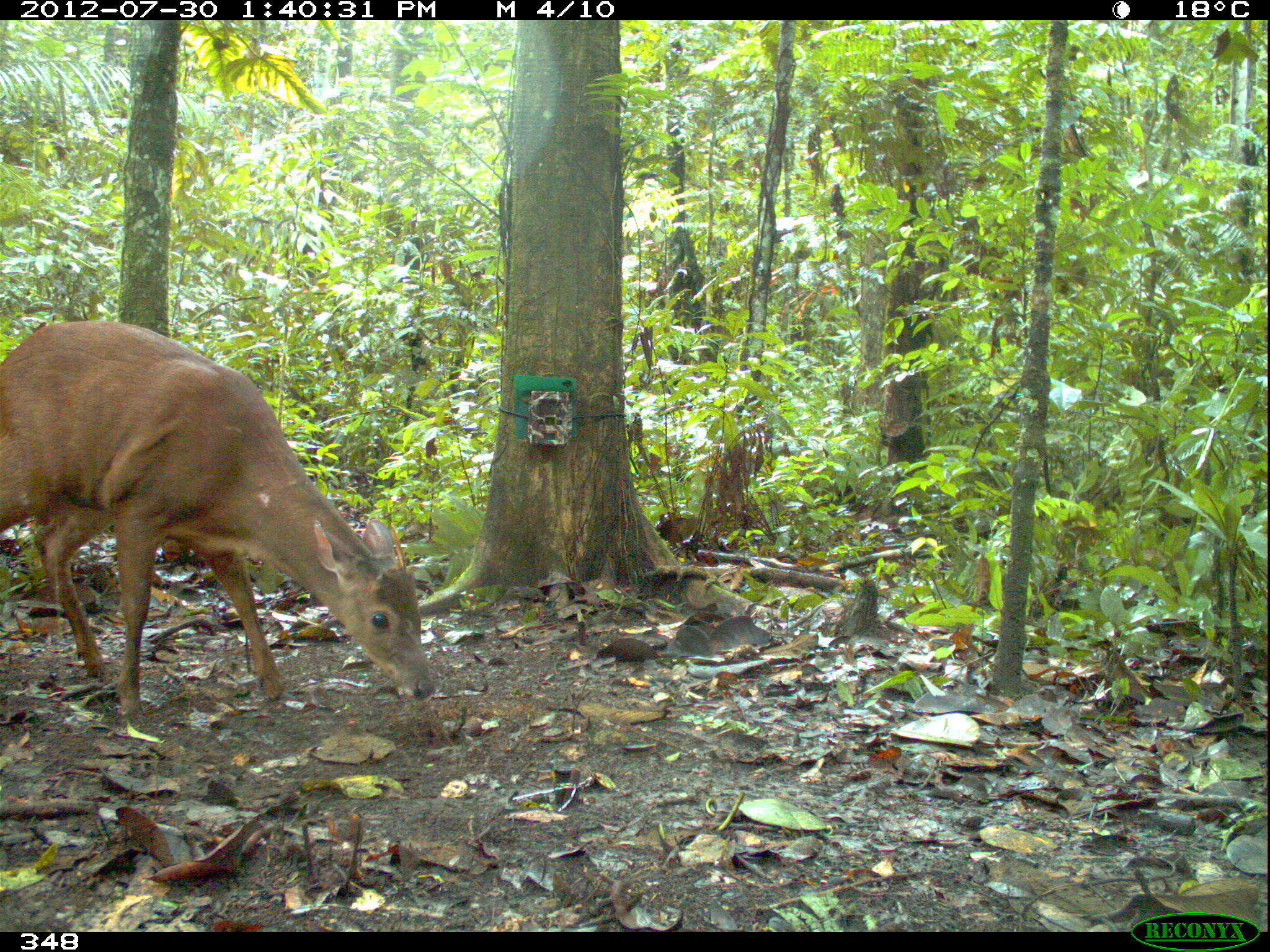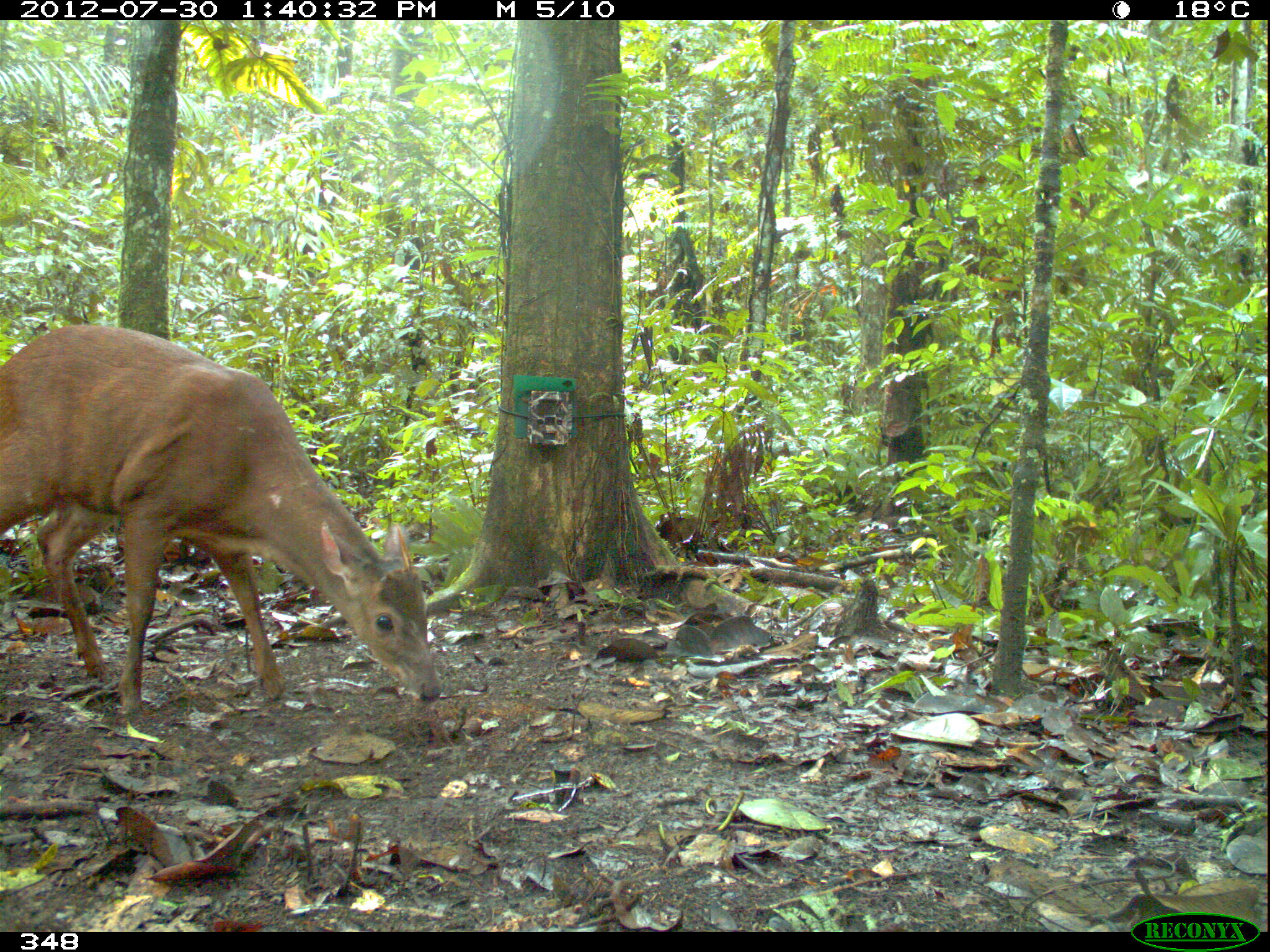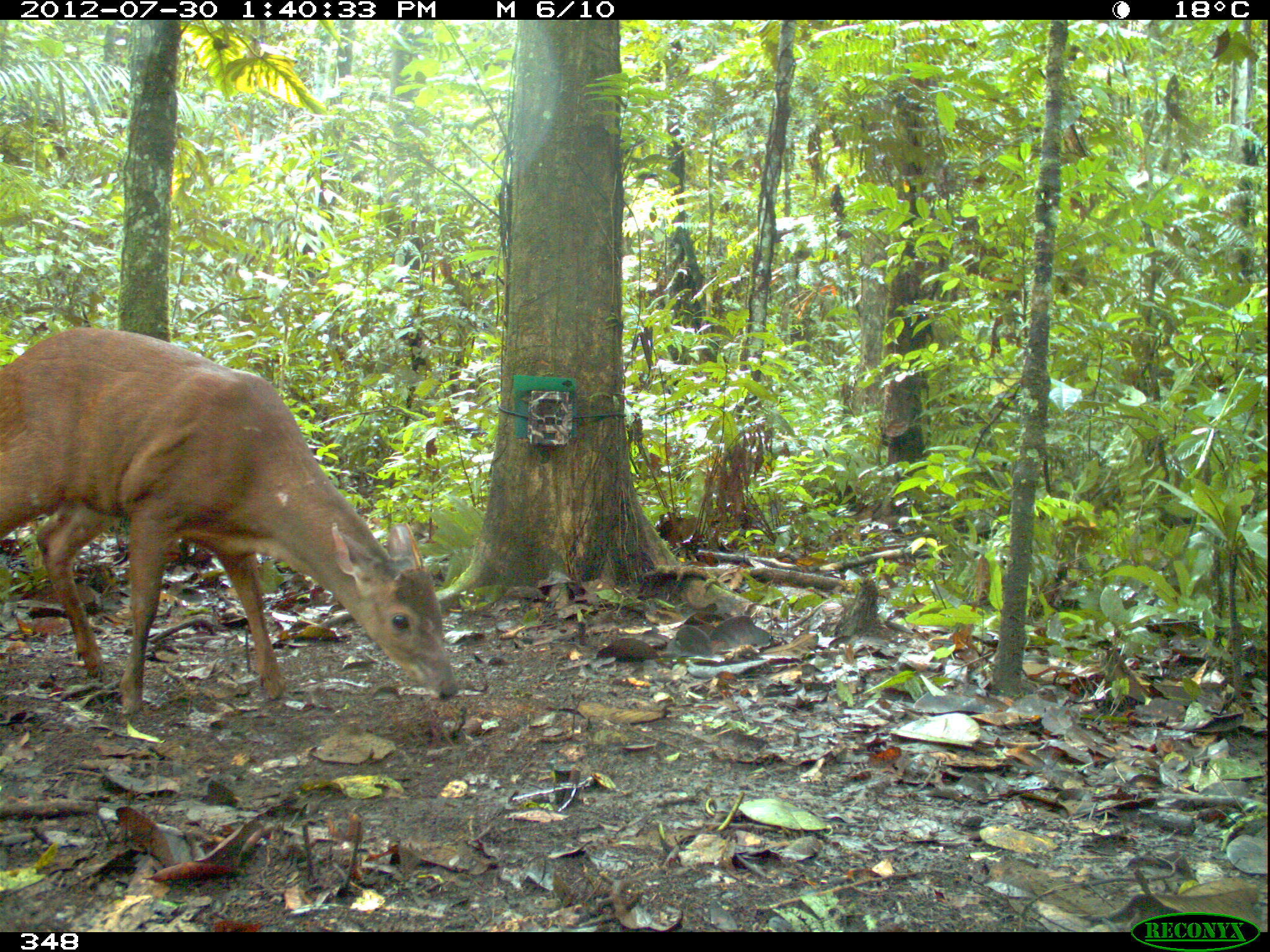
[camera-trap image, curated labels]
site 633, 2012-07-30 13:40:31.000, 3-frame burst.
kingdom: Animalia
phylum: Chordata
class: Mammalia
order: Artiodactyla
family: Cervidae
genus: Mazama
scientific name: Mazama americana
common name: red brocket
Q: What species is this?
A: Mazama americana (red brocket).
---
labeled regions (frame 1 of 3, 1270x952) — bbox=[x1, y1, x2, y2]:
mazama americana: bbox=[0, 317, 436, 716]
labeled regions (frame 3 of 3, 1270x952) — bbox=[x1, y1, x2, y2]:
mazama americana: bbox=[0, 325, 459, 717]